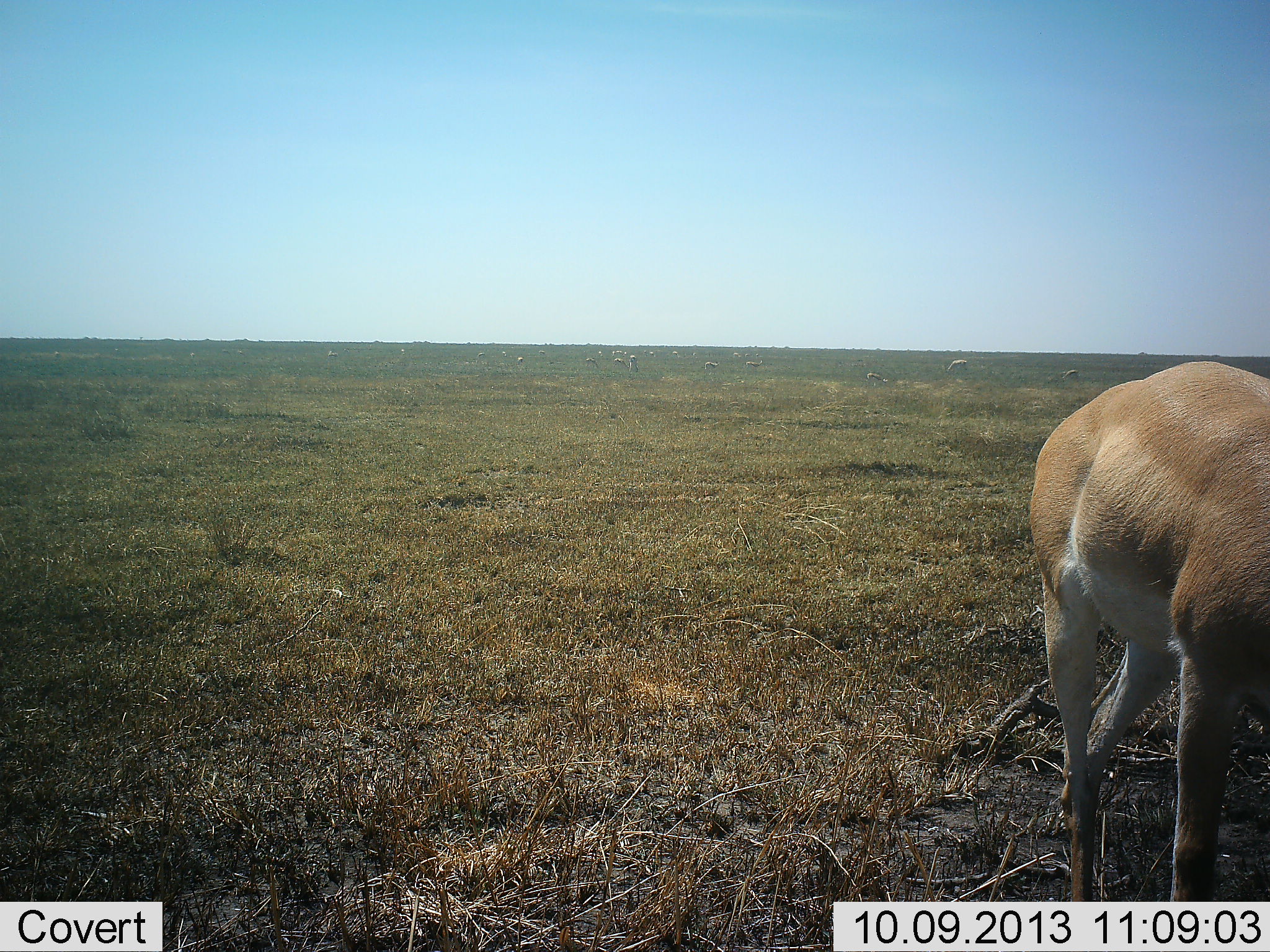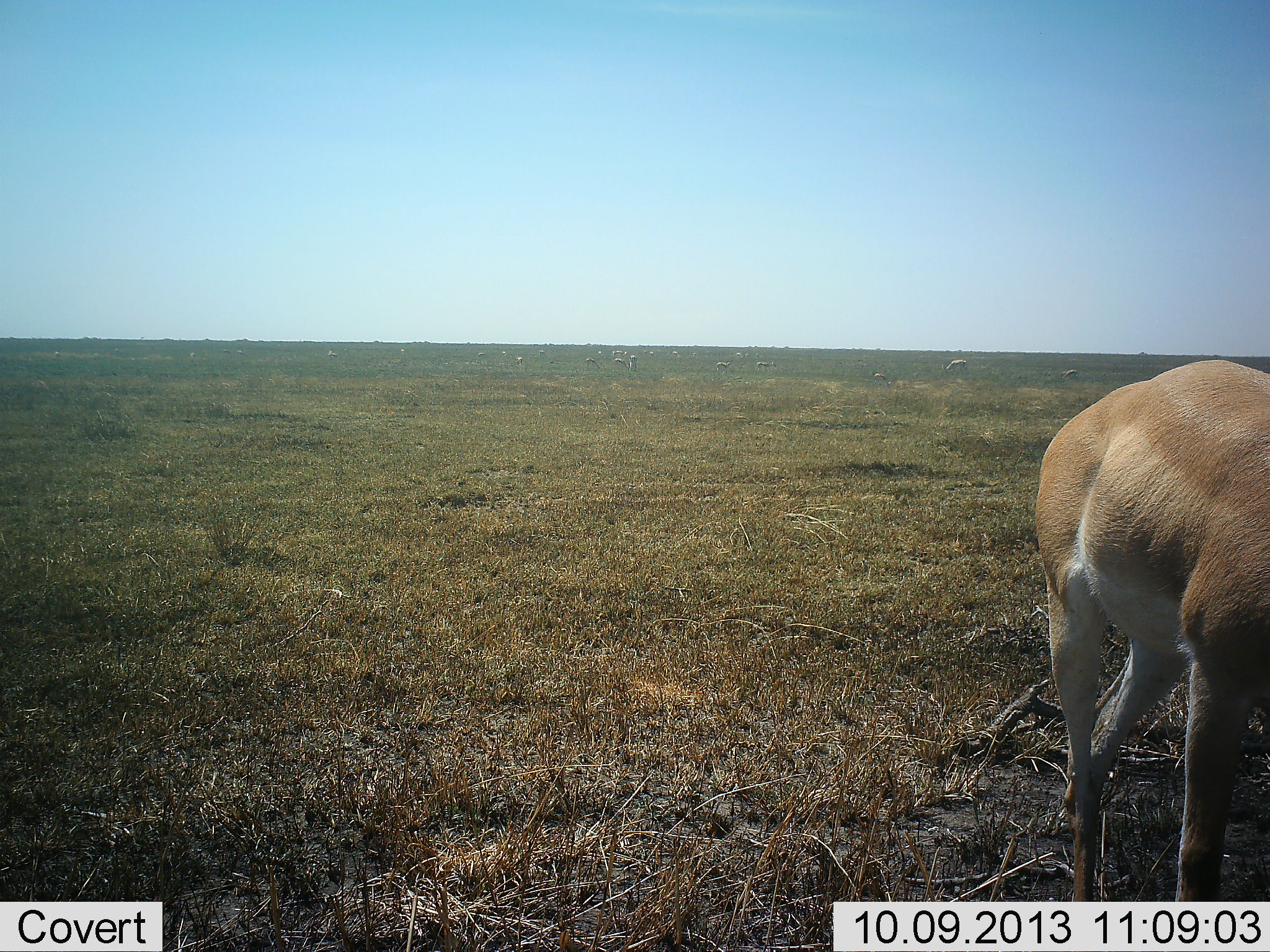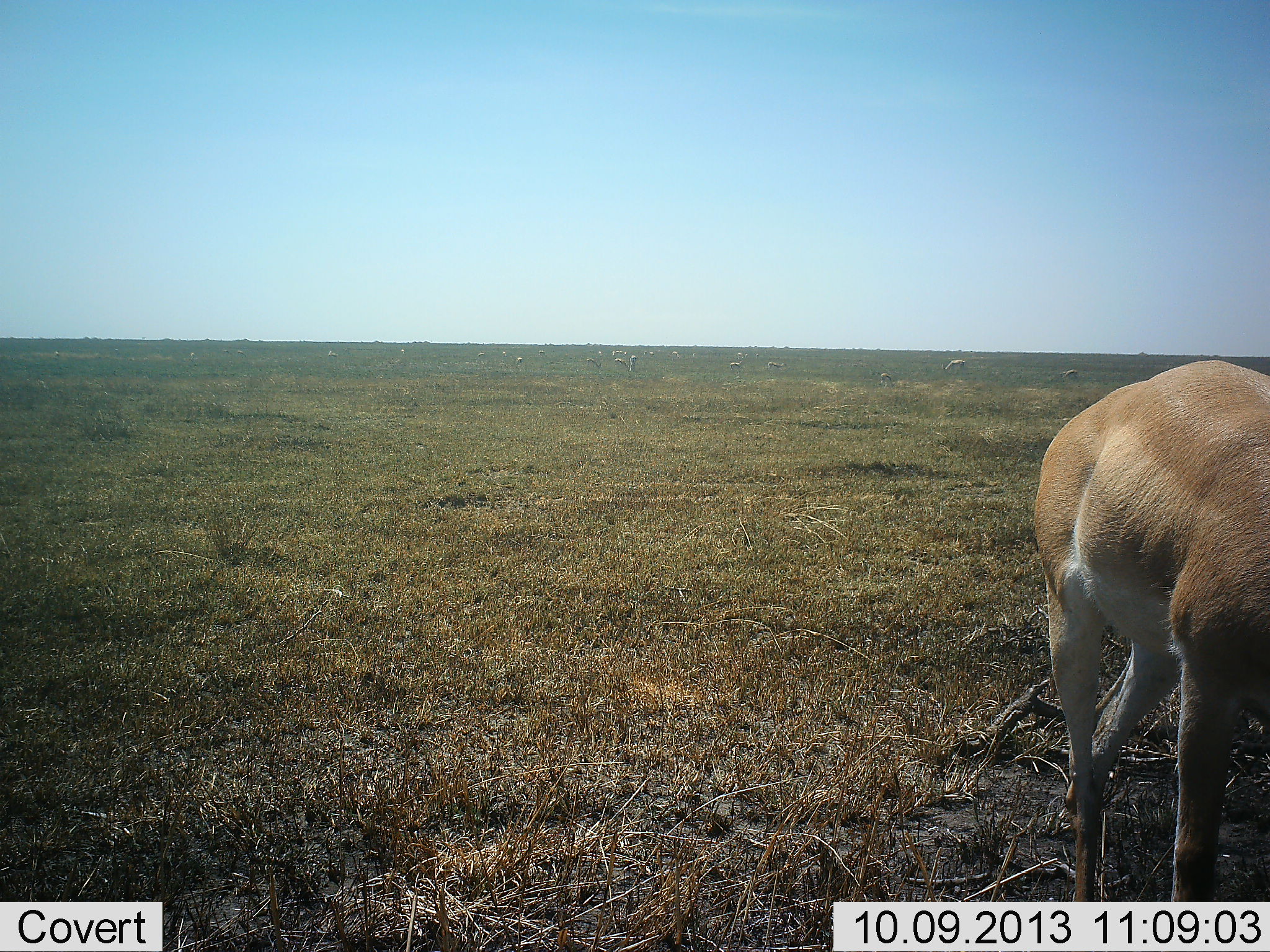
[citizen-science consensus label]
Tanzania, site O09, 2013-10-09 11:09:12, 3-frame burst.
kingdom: Animalia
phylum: Chordata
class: Mammalia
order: Artiodactyla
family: Bovidae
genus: Nanger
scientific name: Nanger granti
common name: grant's gazelle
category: gazellegrants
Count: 1.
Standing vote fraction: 79%.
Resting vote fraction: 0%.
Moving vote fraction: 21%.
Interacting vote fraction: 0%.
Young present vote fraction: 0%.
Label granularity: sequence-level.